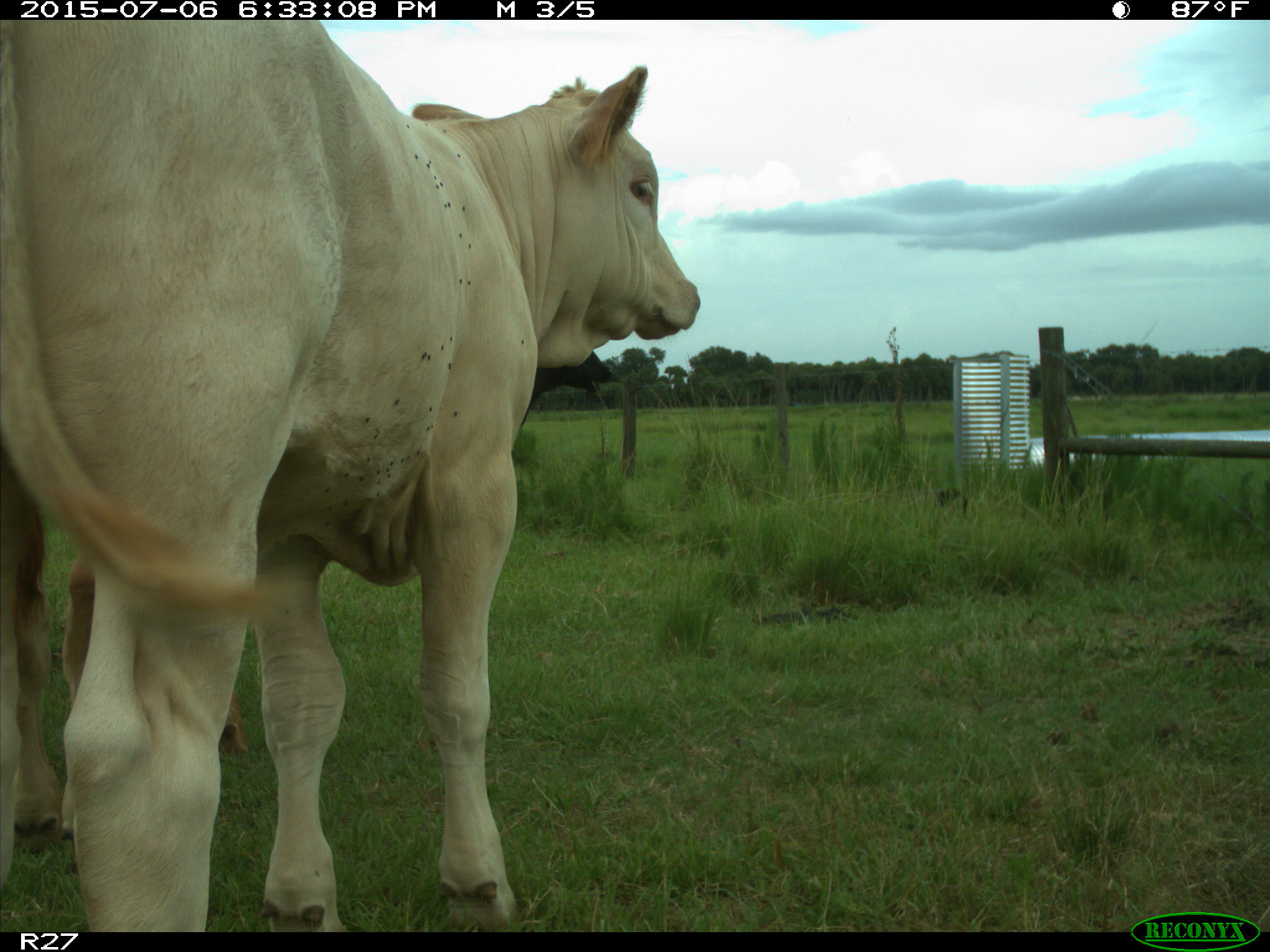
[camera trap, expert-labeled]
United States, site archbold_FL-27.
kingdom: Animalia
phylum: Chordata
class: Mammalia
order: Artiodactyla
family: Bovidae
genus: Bos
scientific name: Bos taurus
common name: domestic cow